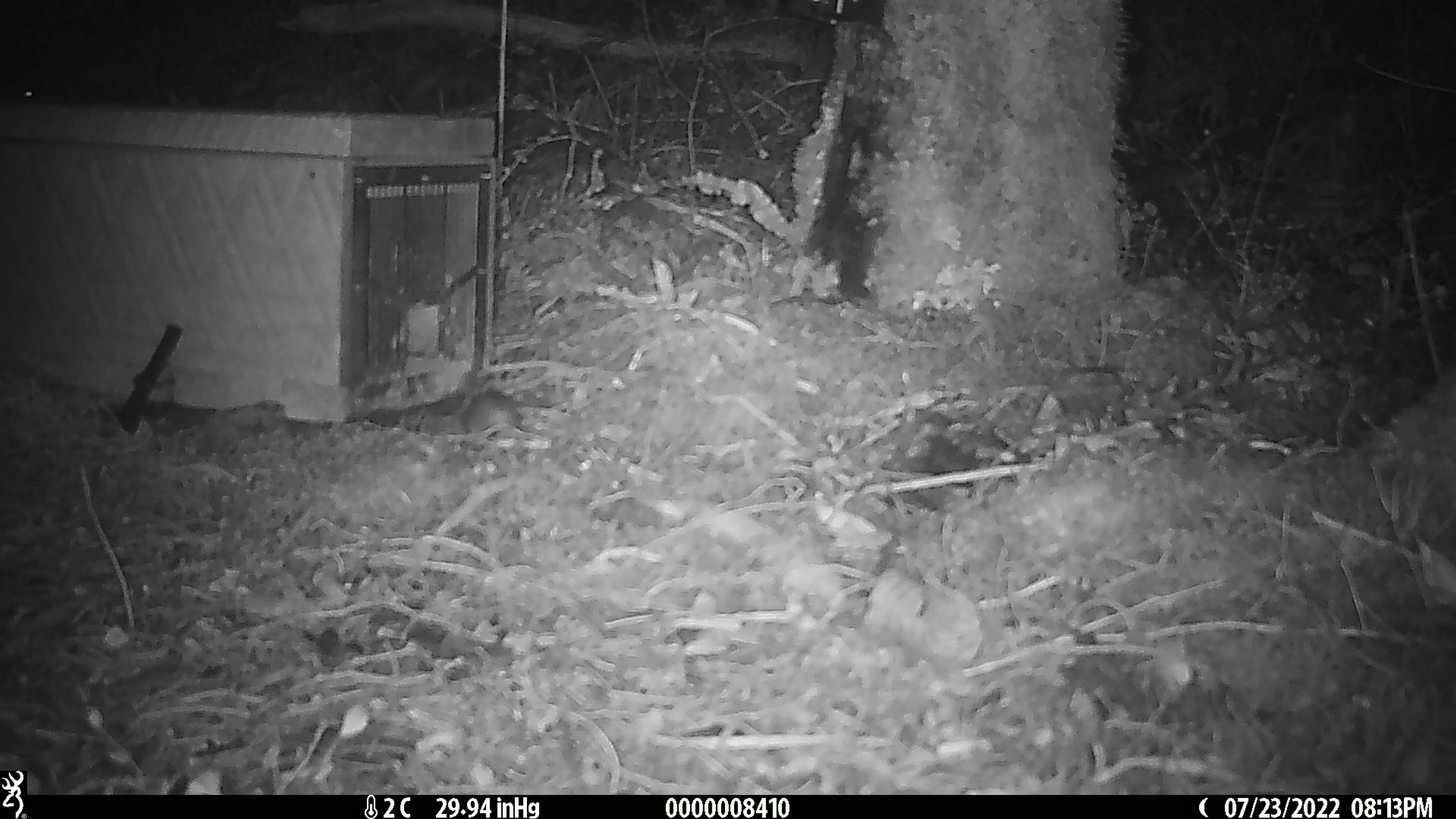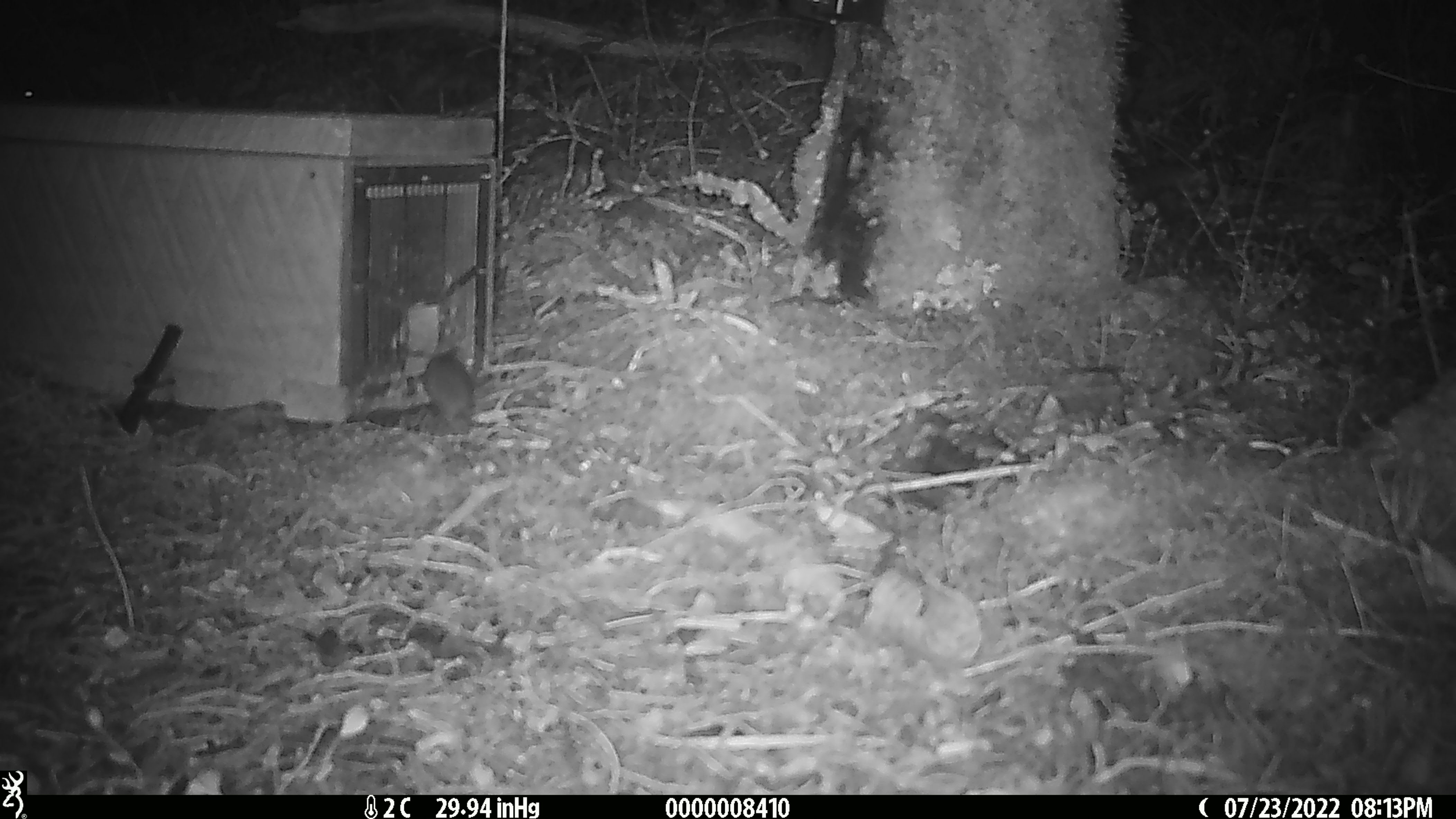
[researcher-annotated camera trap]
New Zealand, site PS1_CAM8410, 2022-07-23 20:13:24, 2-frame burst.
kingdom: Animalia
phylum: Chordata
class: Mammalia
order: Rodentia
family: Muridae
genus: Mus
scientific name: Mus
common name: mouse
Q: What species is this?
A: Mouse (Mus).